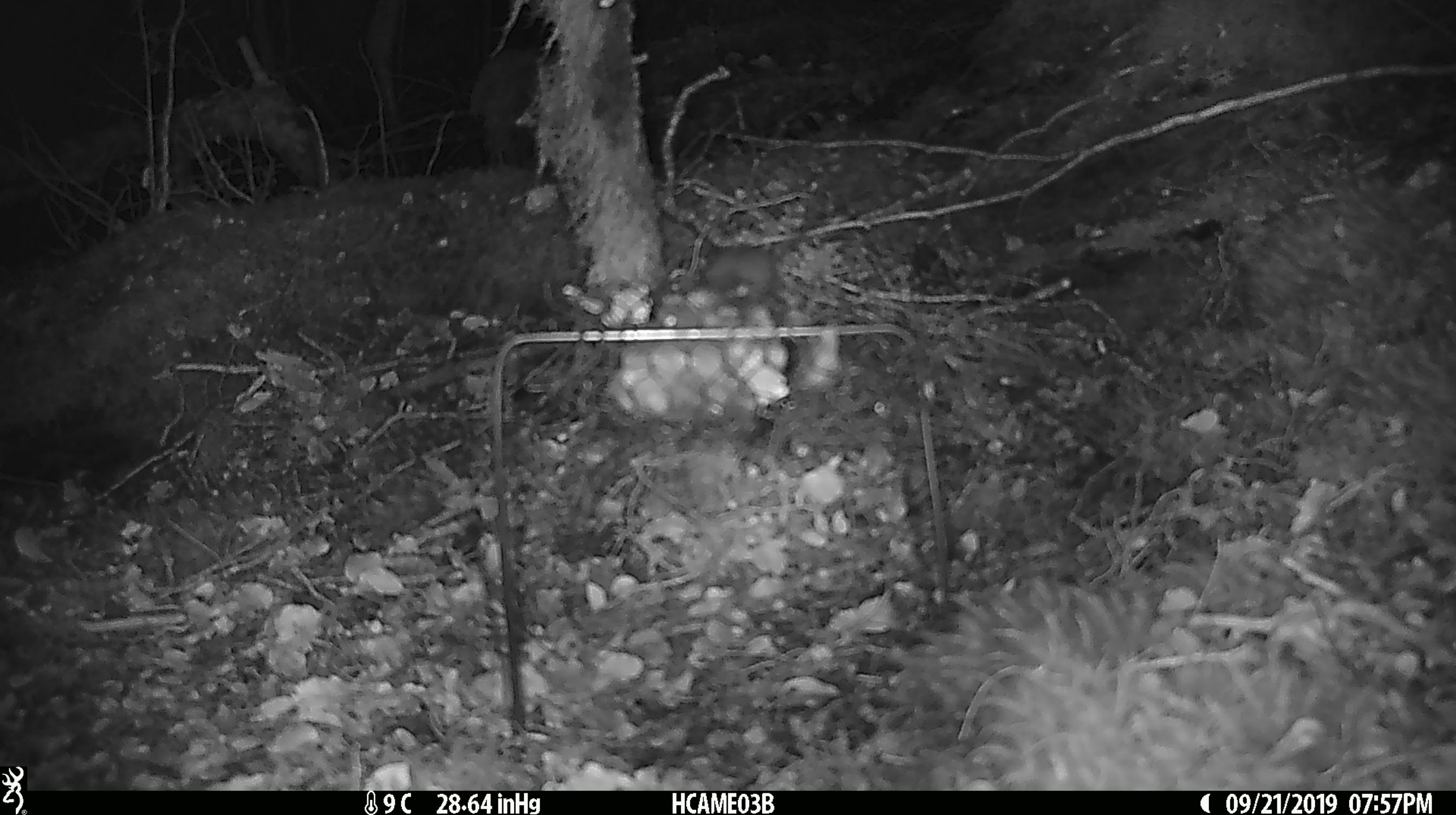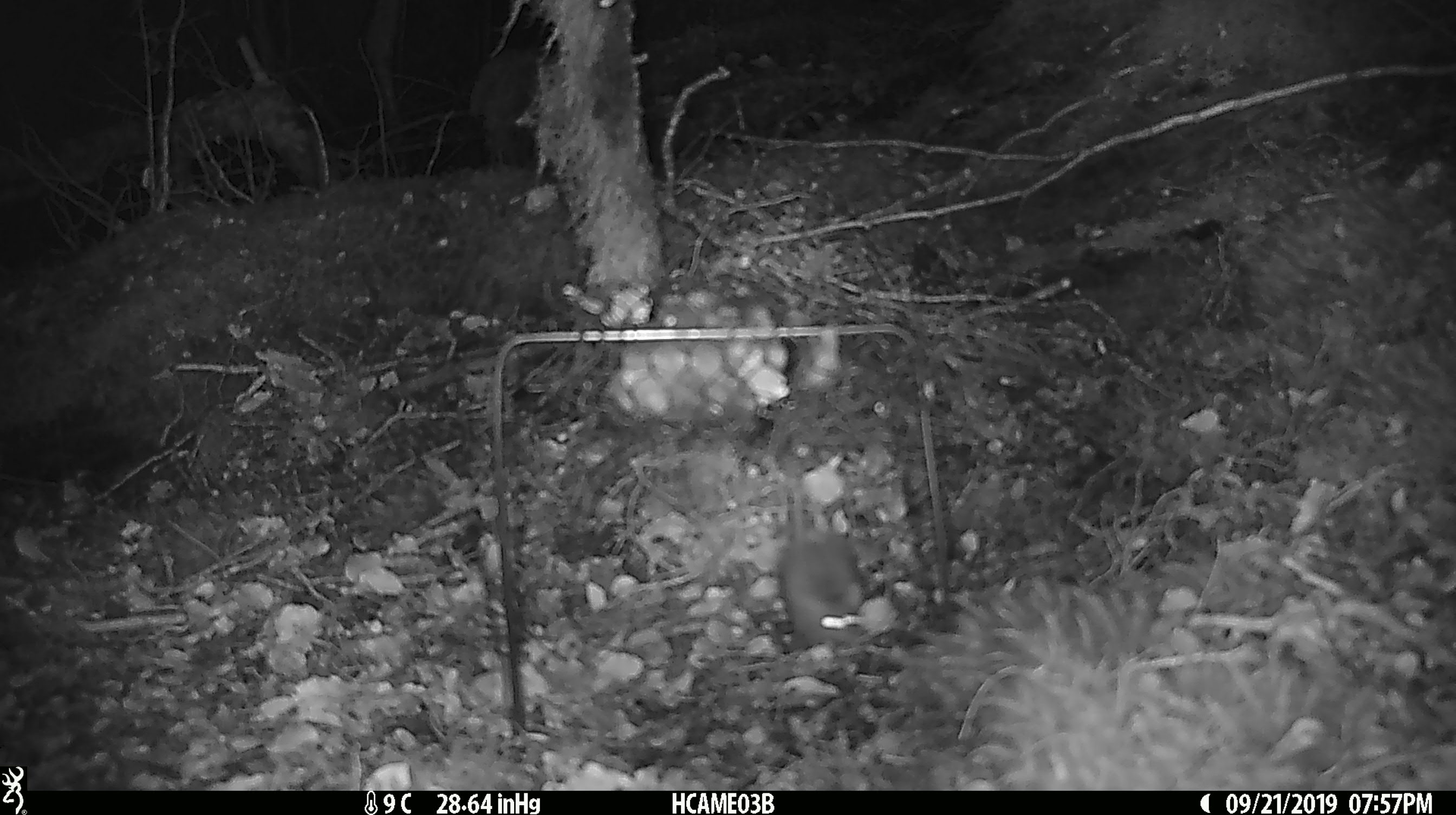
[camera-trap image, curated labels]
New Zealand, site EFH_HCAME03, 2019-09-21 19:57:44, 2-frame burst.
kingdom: Animalia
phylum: Chordata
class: Mammalia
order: Rodentia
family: Muridae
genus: Mus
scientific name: Mus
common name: mouse